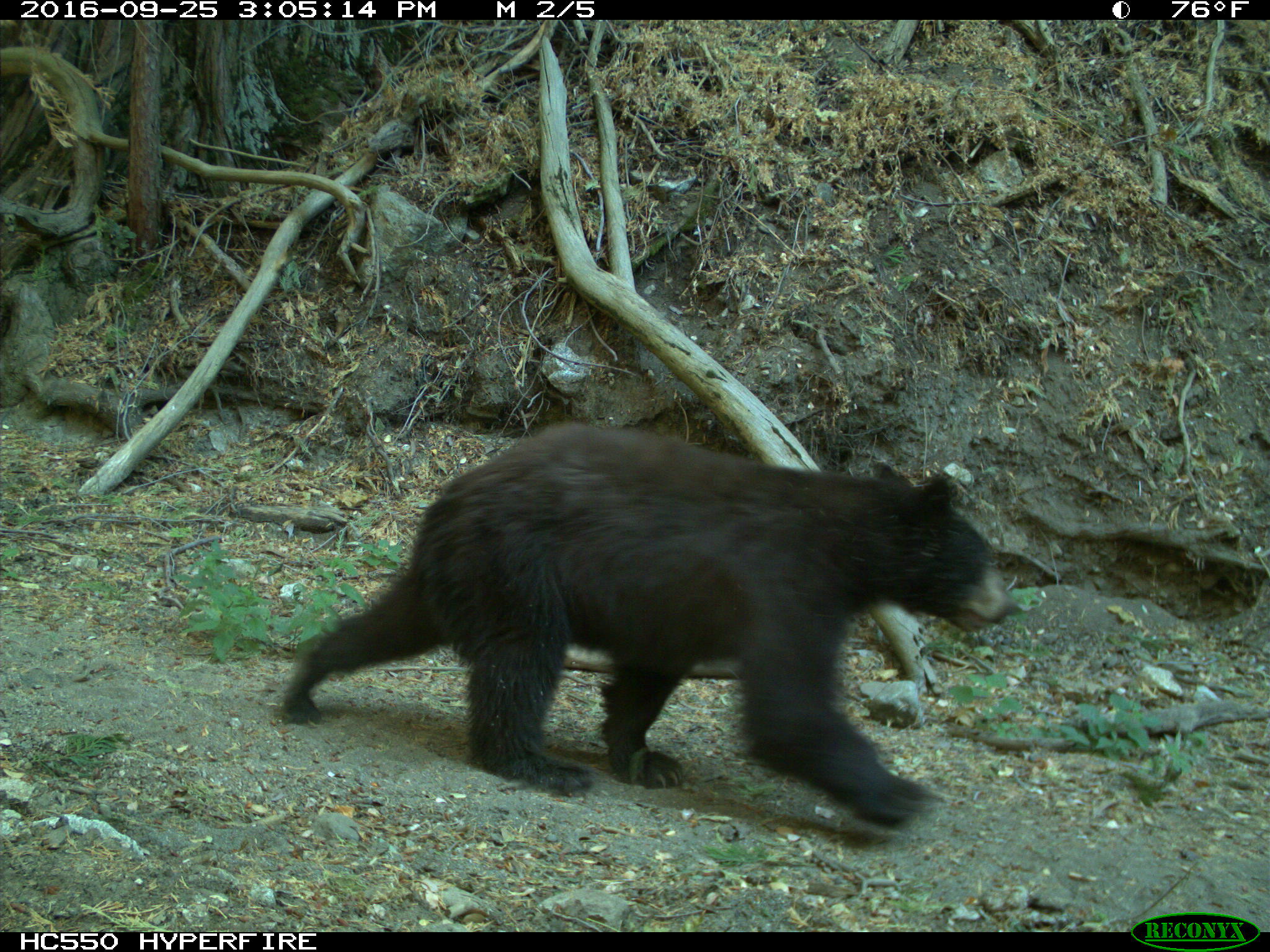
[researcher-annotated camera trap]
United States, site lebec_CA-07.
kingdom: Animalia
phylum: Chordata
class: Mammalia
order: Carnivora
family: Ursidae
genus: Ursus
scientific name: Ursus americanus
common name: american black bear